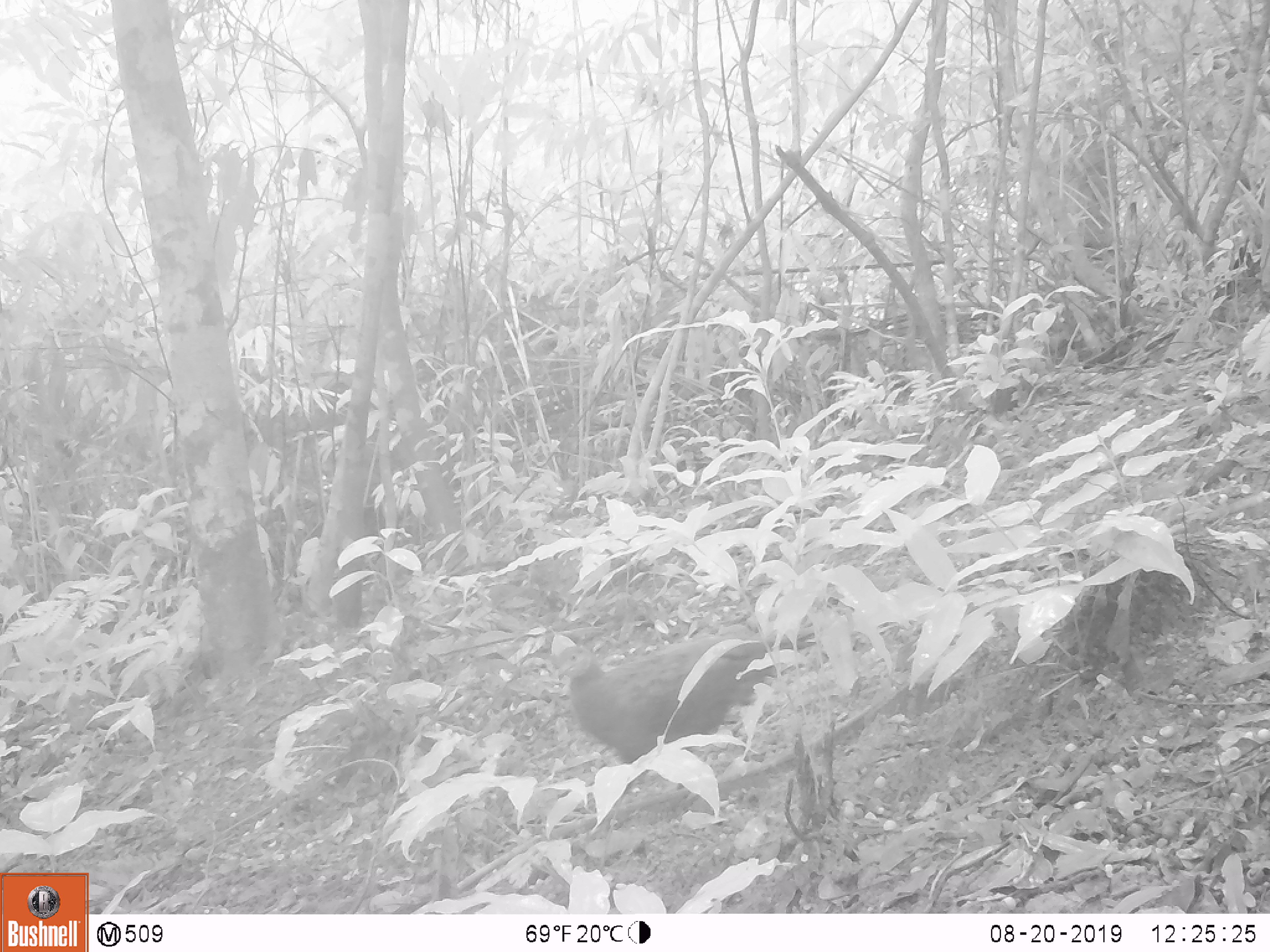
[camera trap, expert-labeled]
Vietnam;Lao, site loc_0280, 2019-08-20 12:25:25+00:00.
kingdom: Animalia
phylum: Chordata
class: Aves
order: Galliformes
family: Phasianidae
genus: Polyplectron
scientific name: Polyplectron bicalcaratum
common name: gray peacock-pheasant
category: grey peacock pheasant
Grey peacock pheasant (gray peacock-pheasant) (Polyplectron bicalcaratum). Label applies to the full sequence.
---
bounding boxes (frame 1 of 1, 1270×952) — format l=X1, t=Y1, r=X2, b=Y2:
grey peacock pheasant: l=558, t=627, r=814, b=814